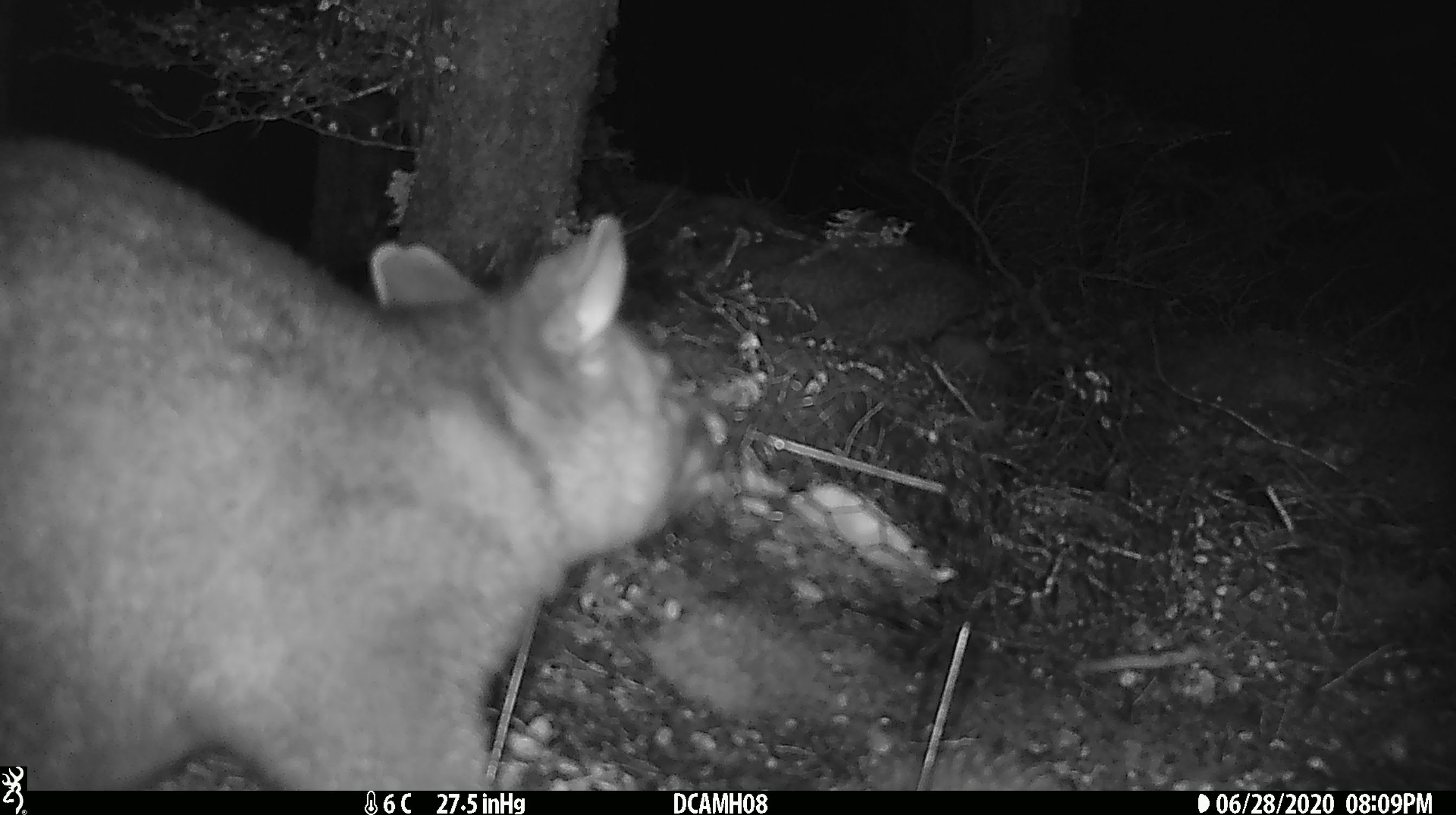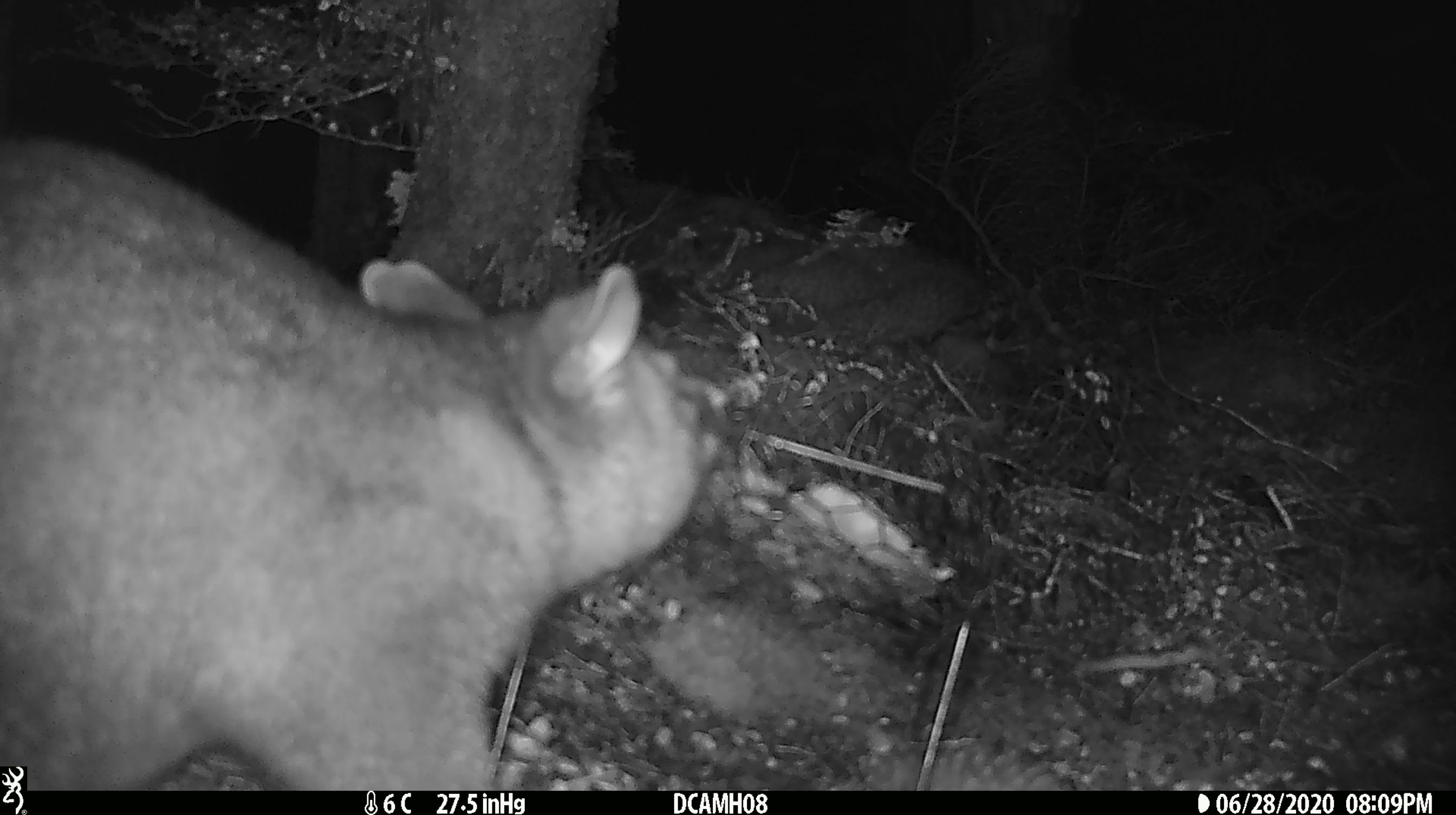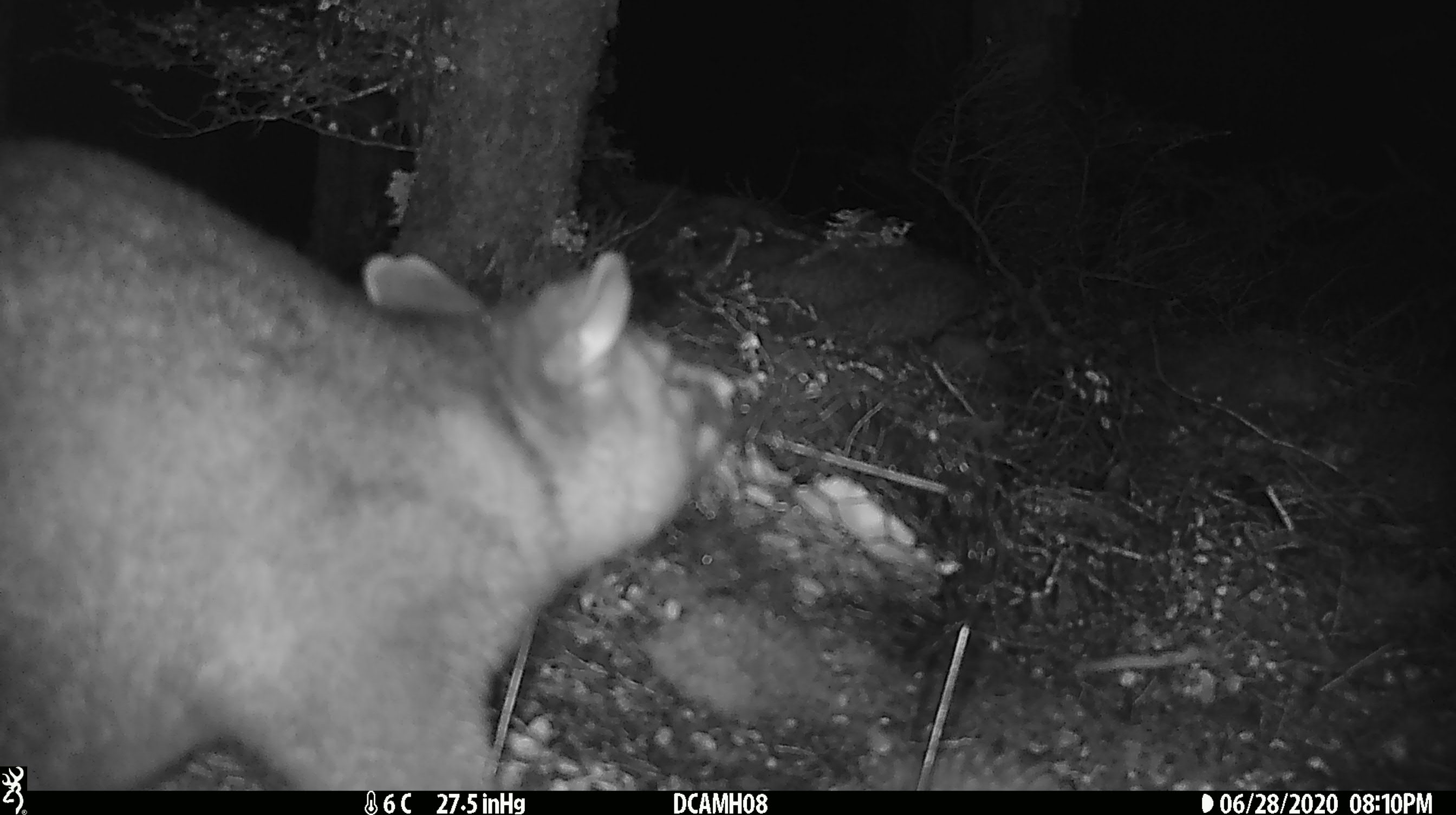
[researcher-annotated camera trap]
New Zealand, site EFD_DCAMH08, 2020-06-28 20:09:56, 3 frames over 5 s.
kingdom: Animalia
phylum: Chordata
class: Mammalia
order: Diprotodontia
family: Phalangeridae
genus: Trichosurus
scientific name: Trichosurus vulpecula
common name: common brushtail possum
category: possum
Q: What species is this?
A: Possum (common brushtail possum) (Trichosurus vulpecula).